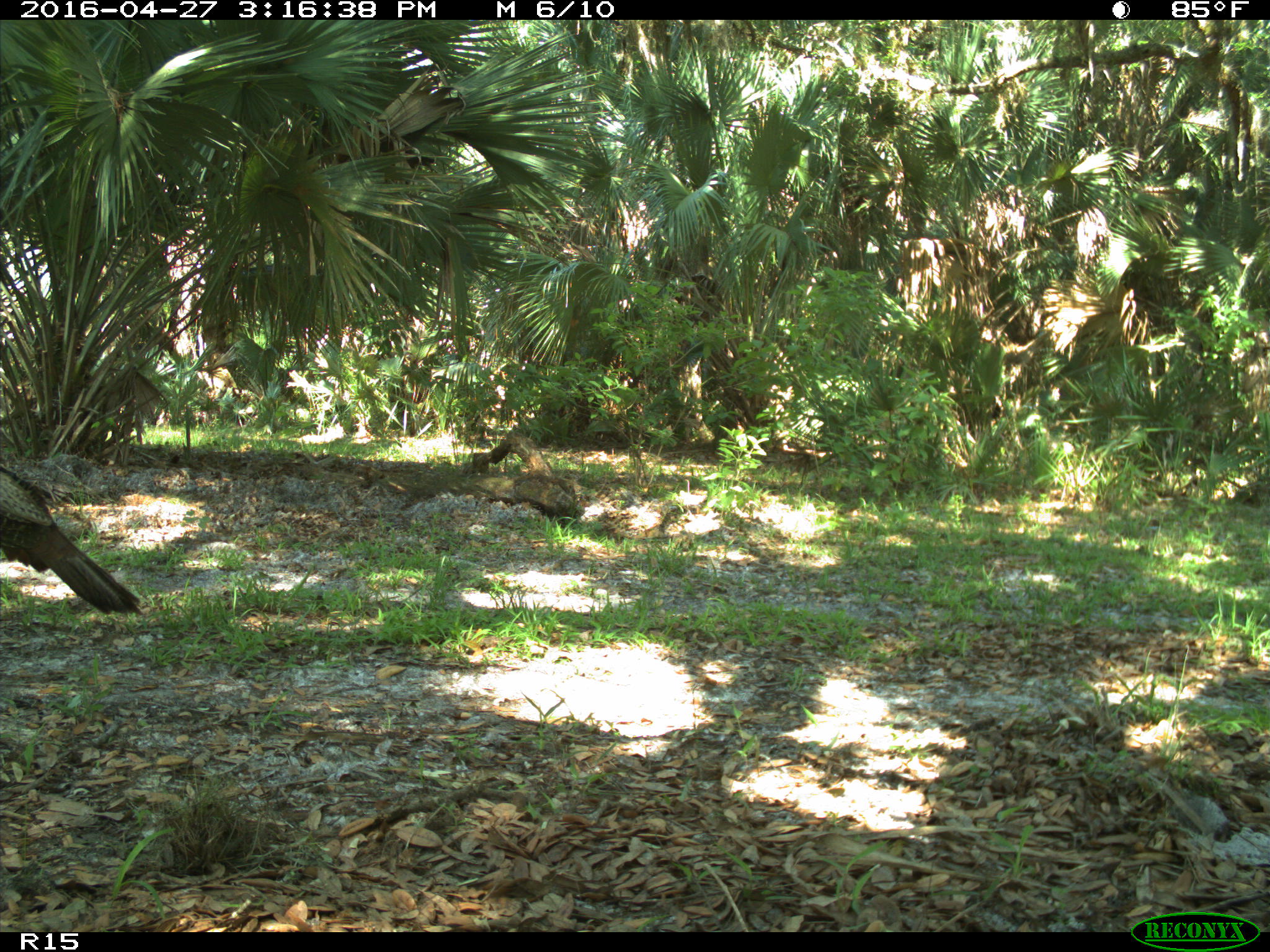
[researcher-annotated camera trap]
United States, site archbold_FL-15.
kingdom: Animalia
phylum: Chordata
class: Aves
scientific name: Aves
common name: birds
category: unidentified bird